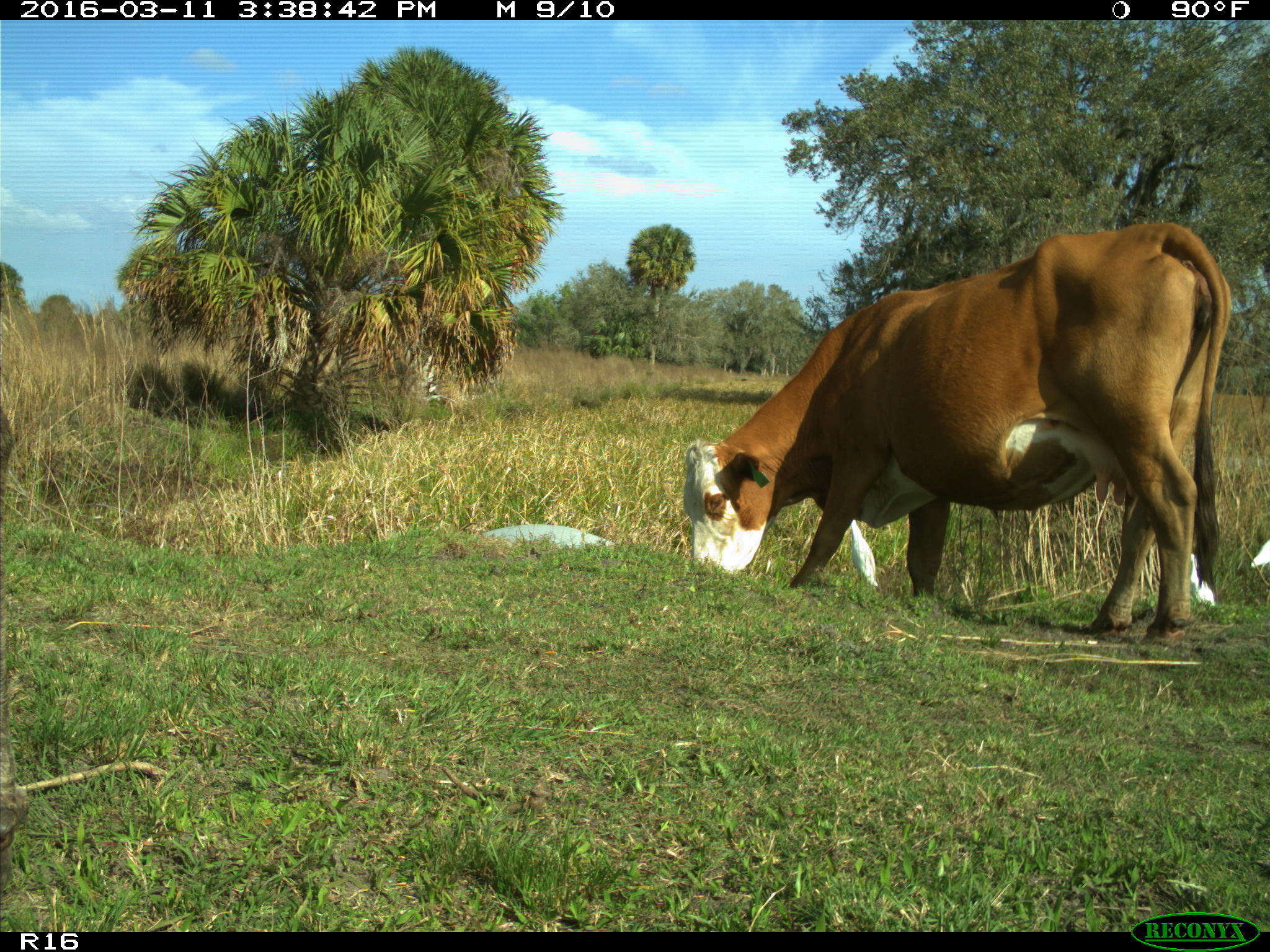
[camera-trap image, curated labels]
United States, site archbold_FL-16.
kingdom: Animalia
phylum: Chordata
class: Mammalia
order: Artiodactyla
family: Bovidae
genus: Bos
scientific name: Bos taurus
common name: domestic cow